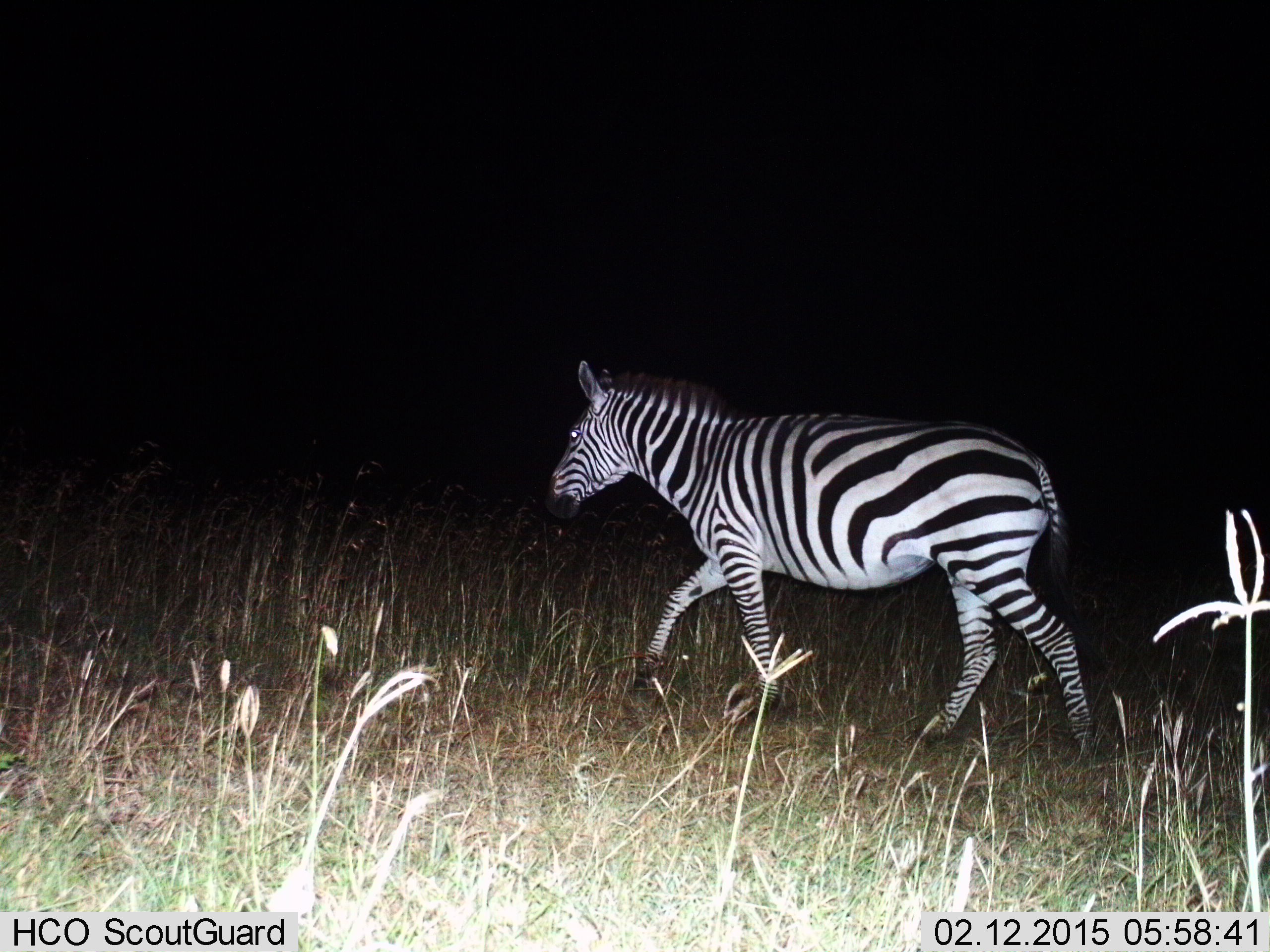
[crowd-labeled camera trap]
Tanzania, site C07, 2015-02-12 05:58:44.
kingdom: Animalia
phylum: Chordata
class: Mammalia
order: Perissodactyla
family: Equidae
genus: Equus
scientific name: Equus quagga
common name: plains zebra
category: zebra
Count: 1.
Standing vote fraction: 0%.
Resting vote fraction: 0%.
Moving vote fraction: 100%.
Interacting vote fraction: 0%.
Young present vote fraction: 0%.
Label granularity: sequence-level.